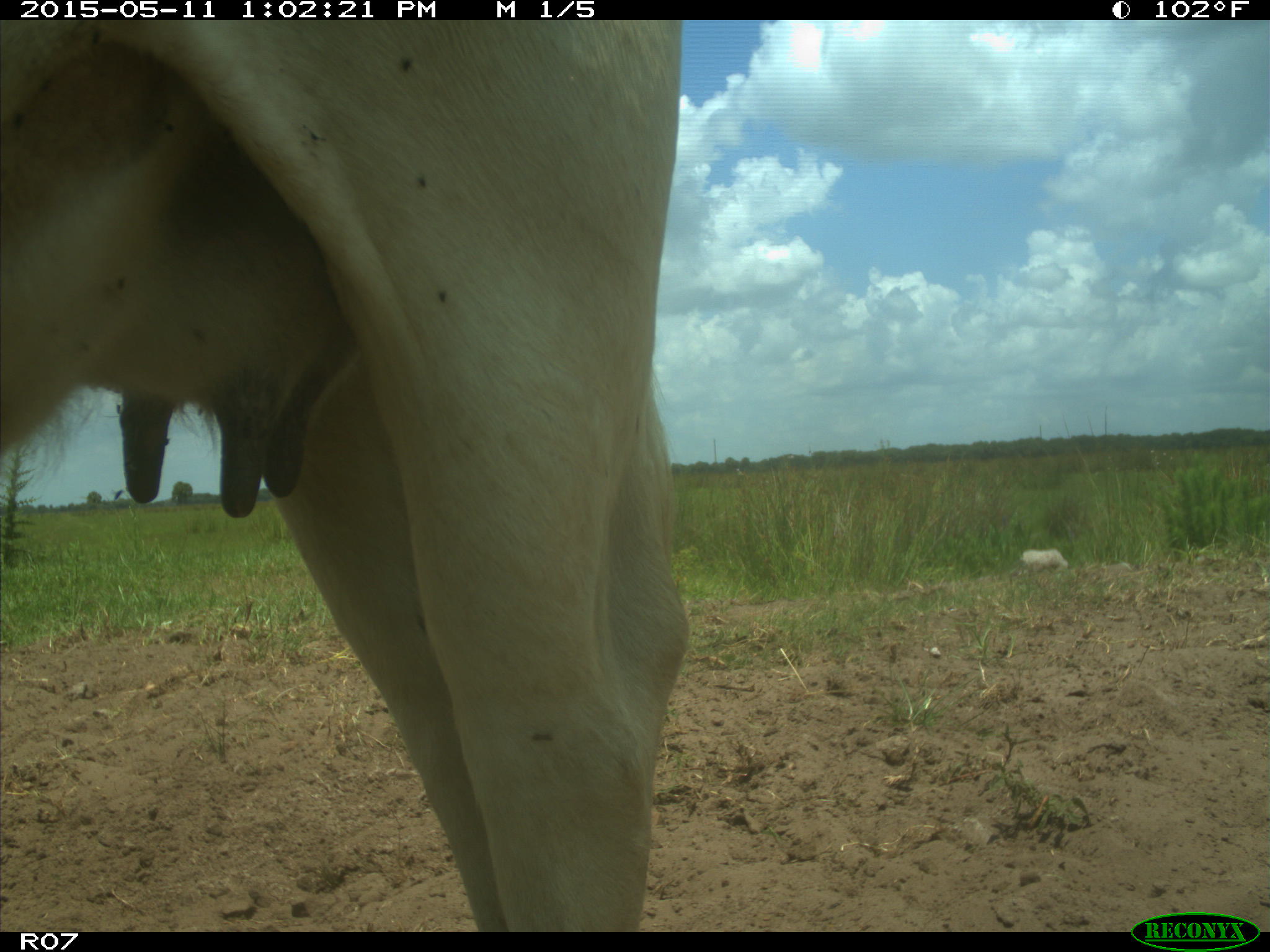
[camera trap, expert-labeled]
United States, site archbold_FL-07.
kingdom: Animalia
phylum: Chordata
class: Mammalia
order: Artiodactyla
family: Bovidae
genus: Bos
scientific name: Bos taurus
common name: domestic cow